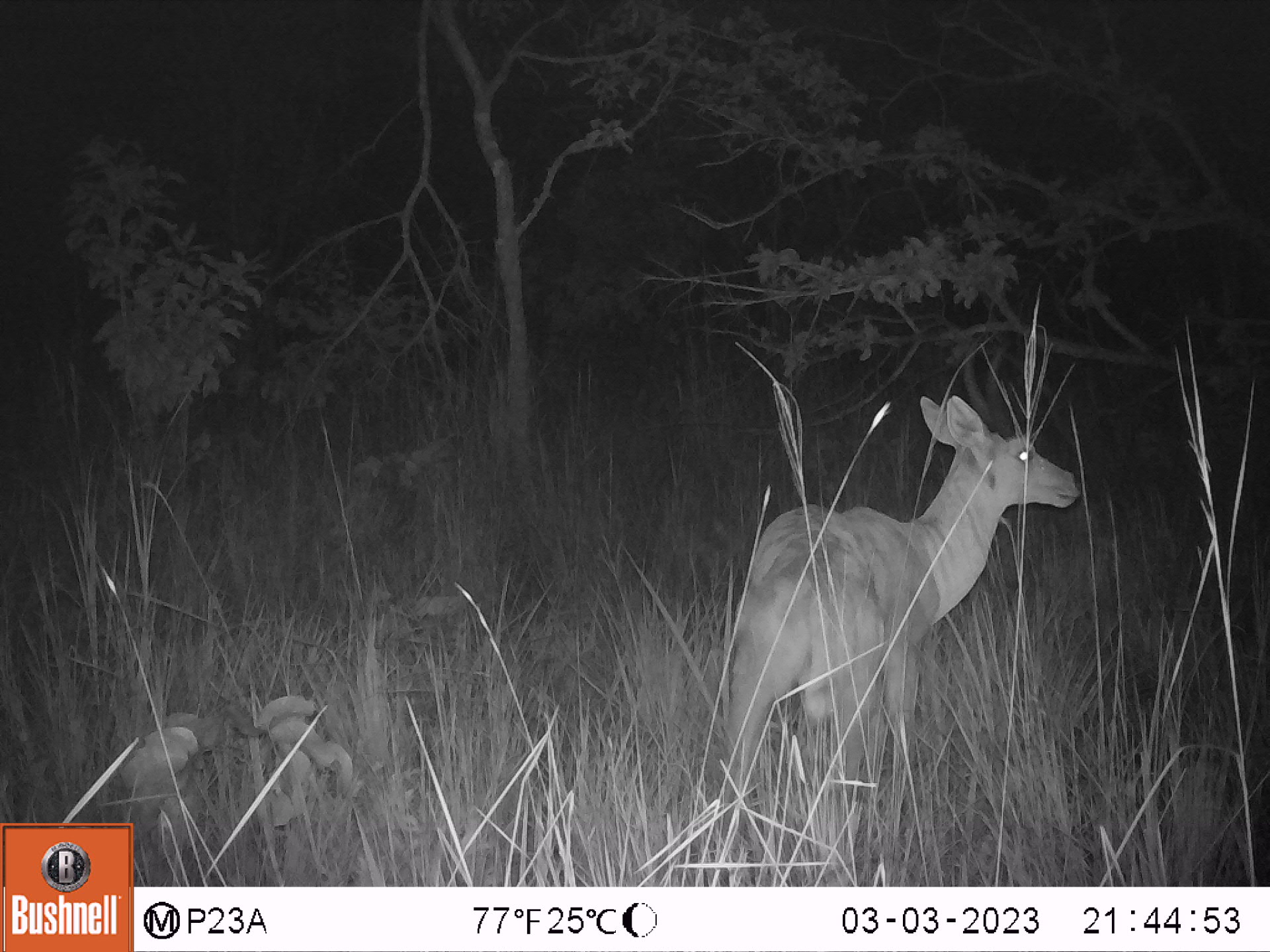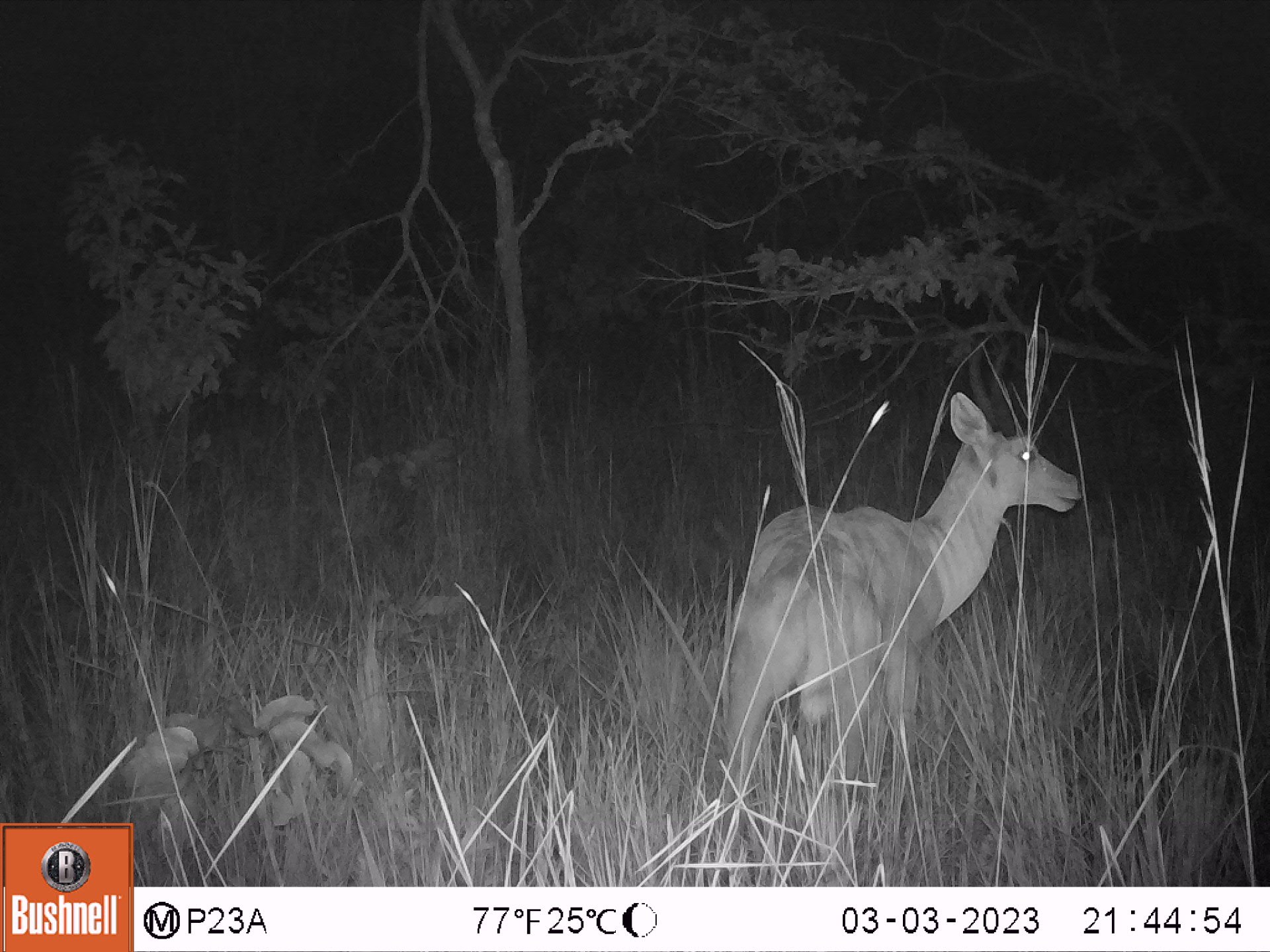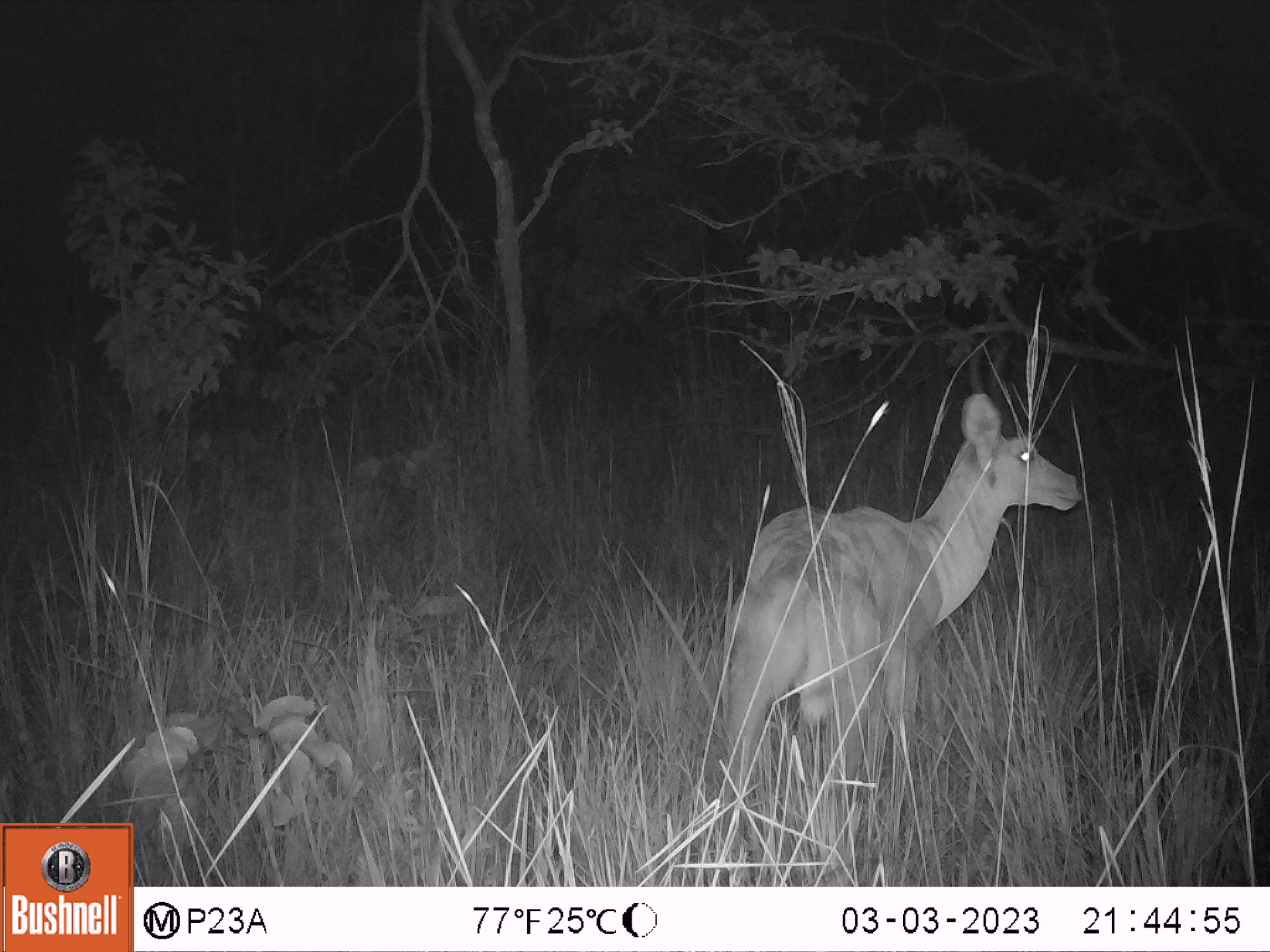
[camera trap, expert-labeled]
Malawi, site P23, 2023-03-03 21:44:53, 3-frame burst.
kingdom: Animalia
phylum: Chordata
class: Mammalia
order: Artiodactyla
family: Bovidae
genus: Redunca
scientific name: Redunca arundinum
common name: southern reedbuck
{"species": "southern reedbuck (Redunca arundinum)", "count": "1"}